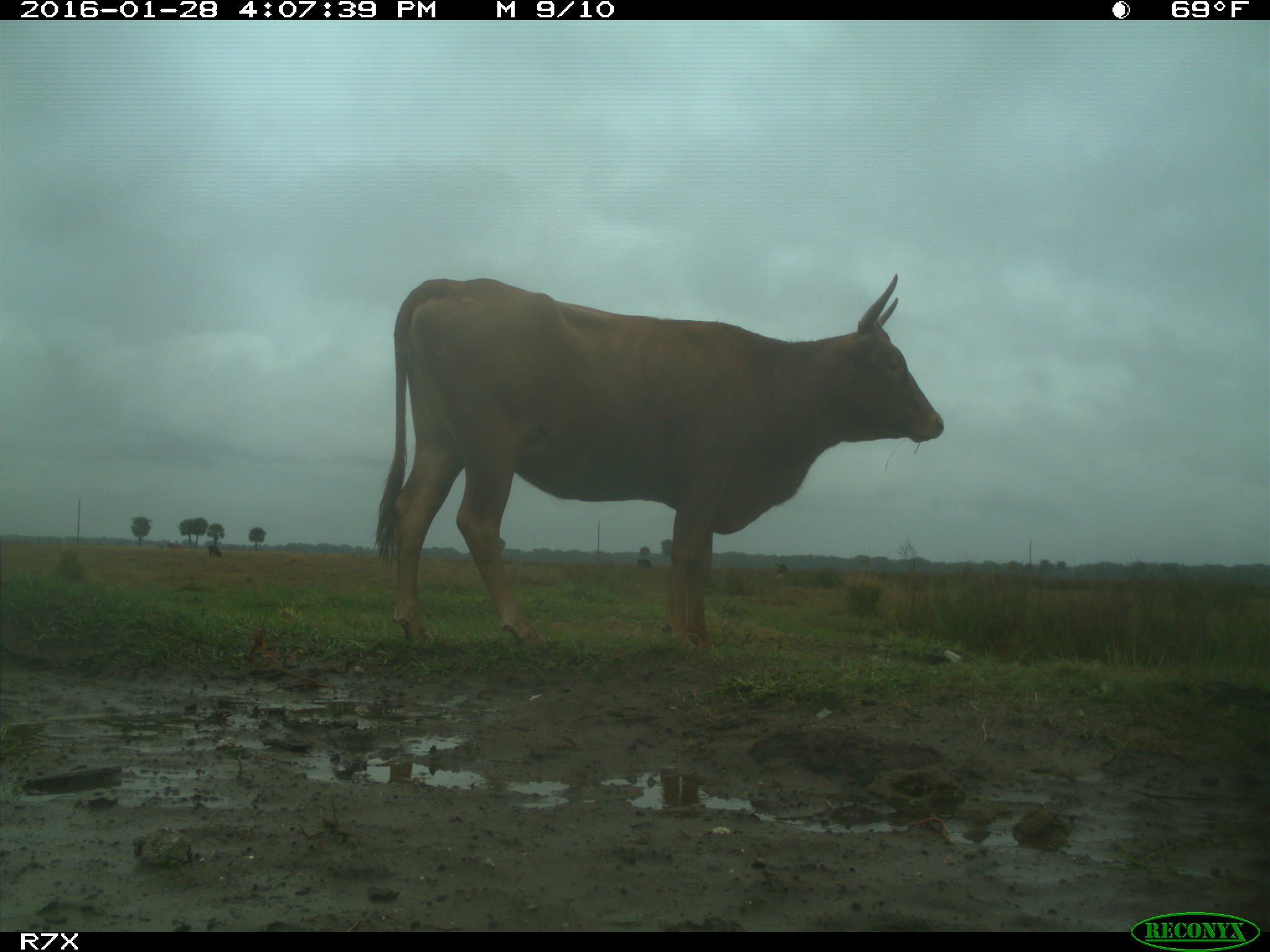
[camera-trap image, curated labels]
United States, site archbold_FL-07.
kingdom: Animalia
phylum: Chordata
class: Mammalia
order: Artiodactyla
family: Bovidae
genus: Bos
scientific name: Bos taurus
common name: domestic cow